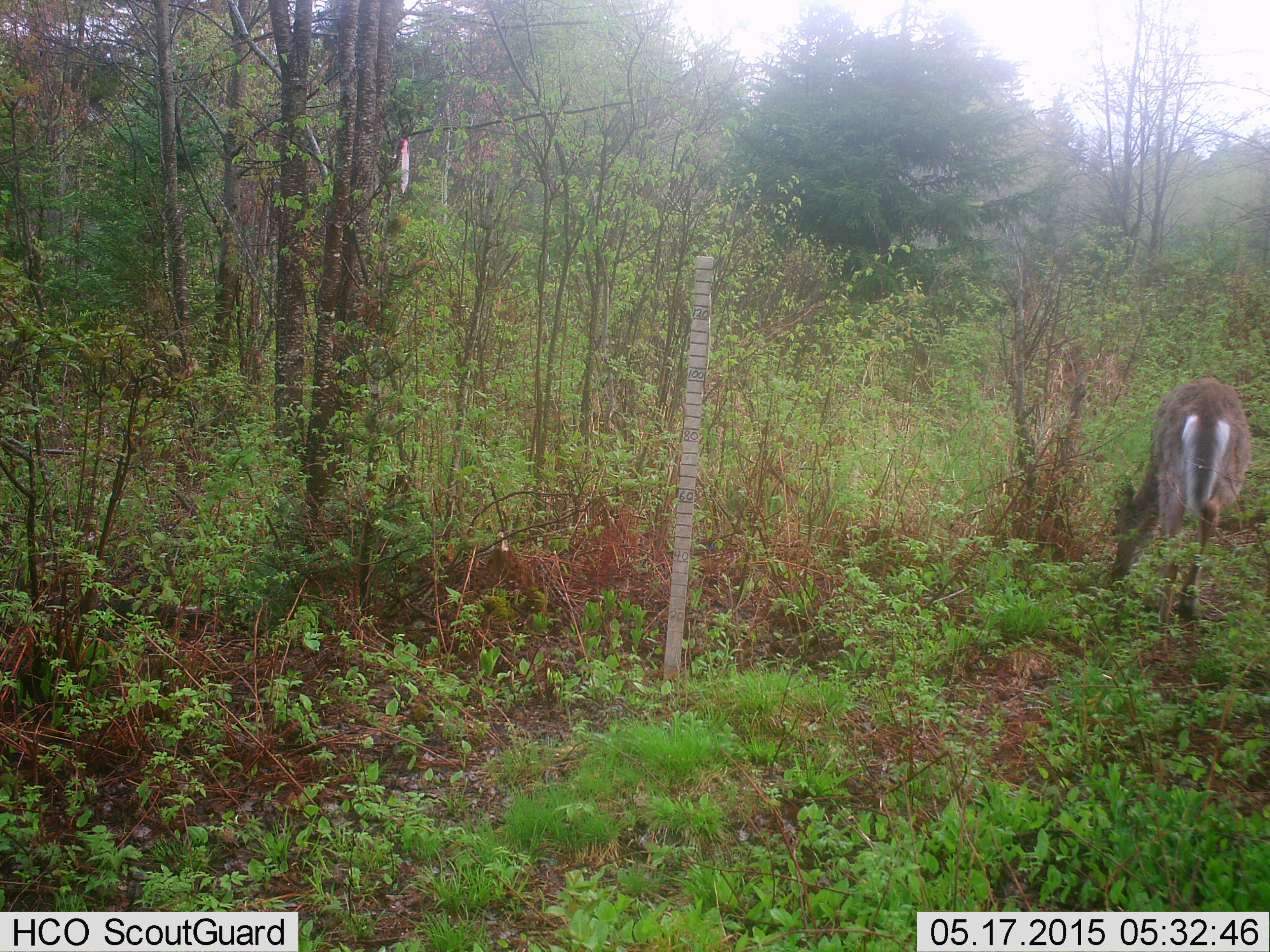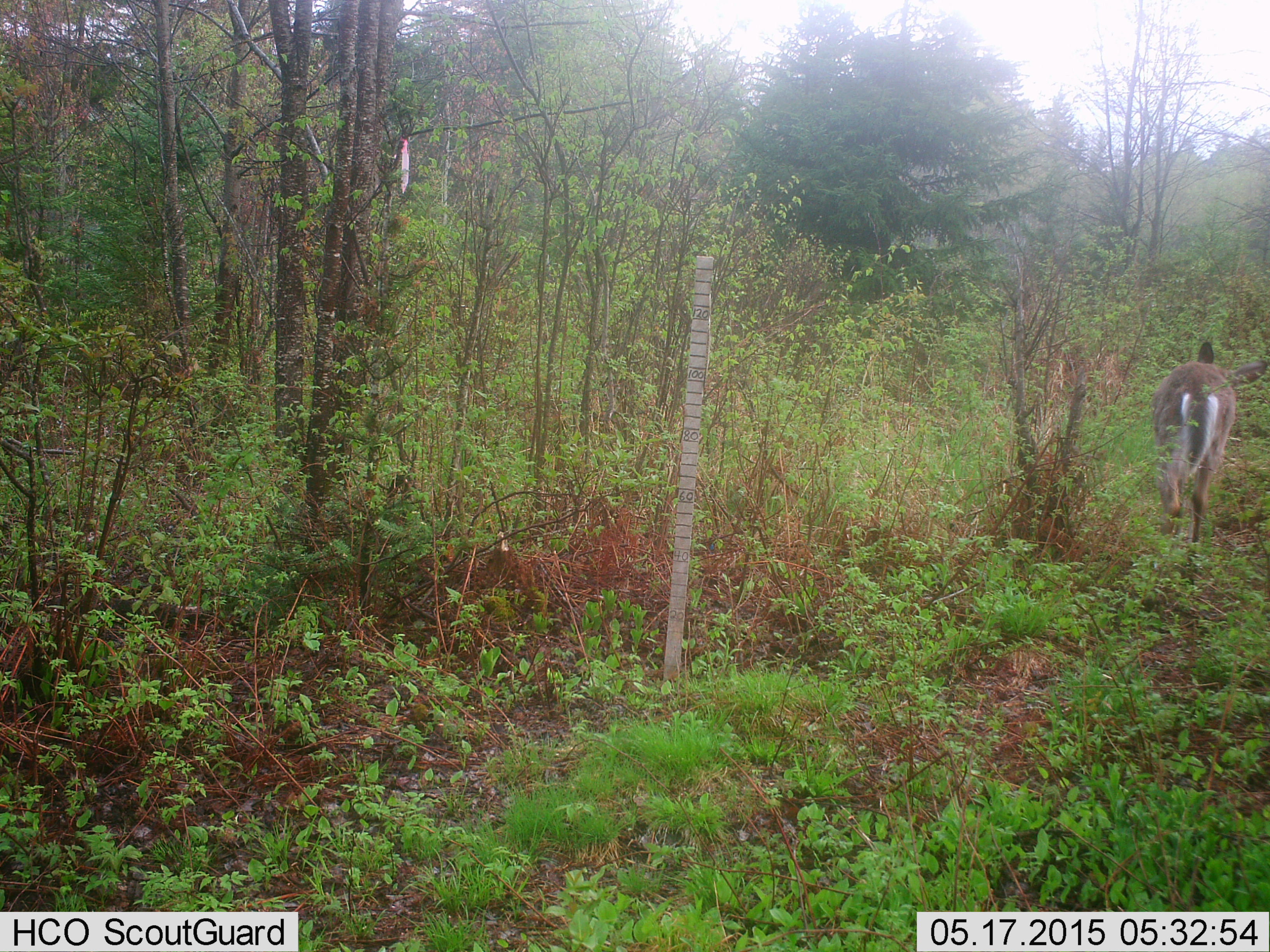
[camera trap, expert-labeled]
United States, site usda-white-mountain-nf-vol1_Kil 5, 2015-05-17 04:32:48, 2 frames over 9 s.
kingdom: Animalia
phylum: Chordata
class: Mammalia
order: Artiodactyla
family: Cervidae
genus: Odocoileus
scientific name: Odocoileus virginianus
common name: white-tailed deer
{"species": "white-tailed deer (Odocoileus virginianus)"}